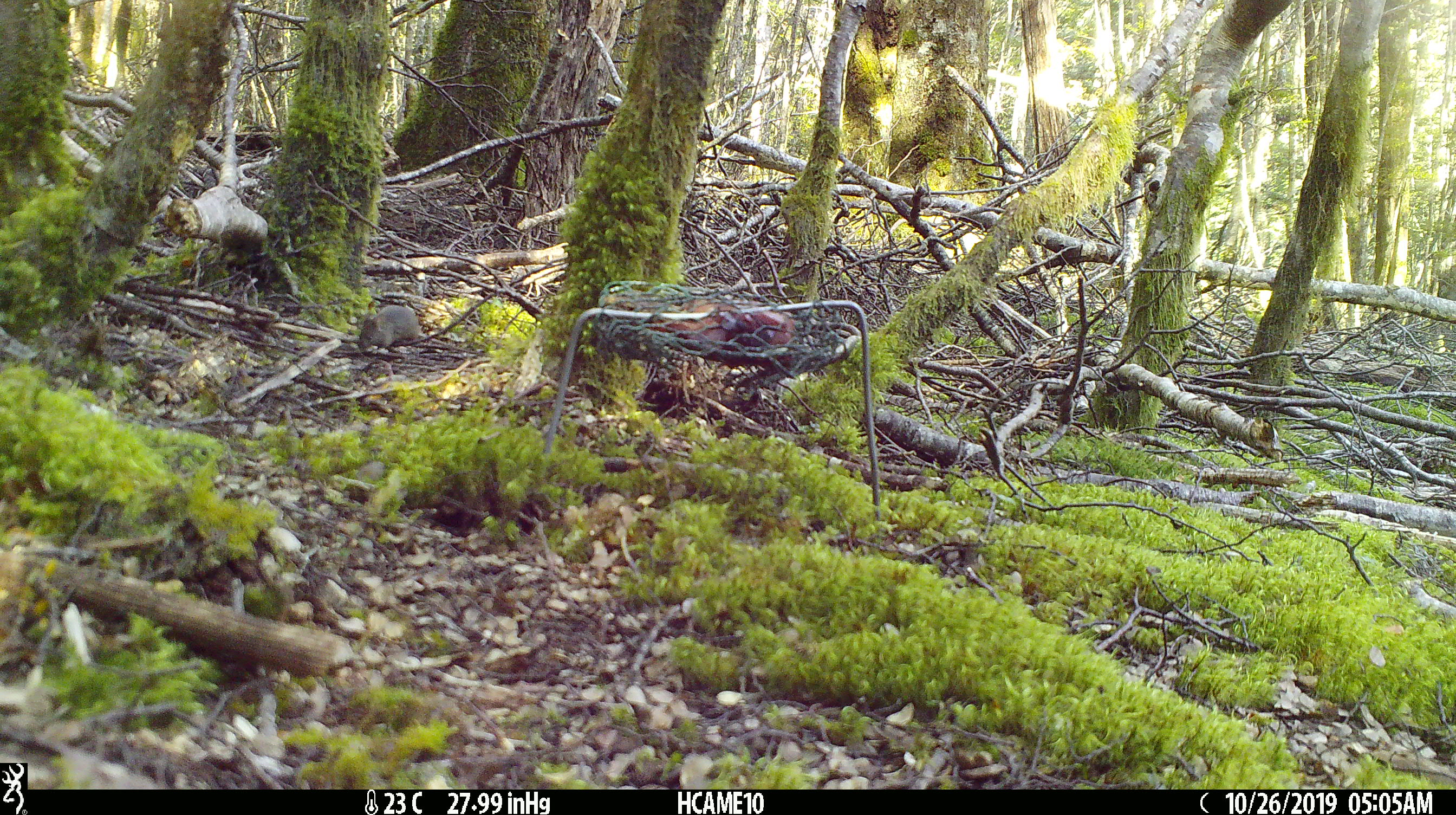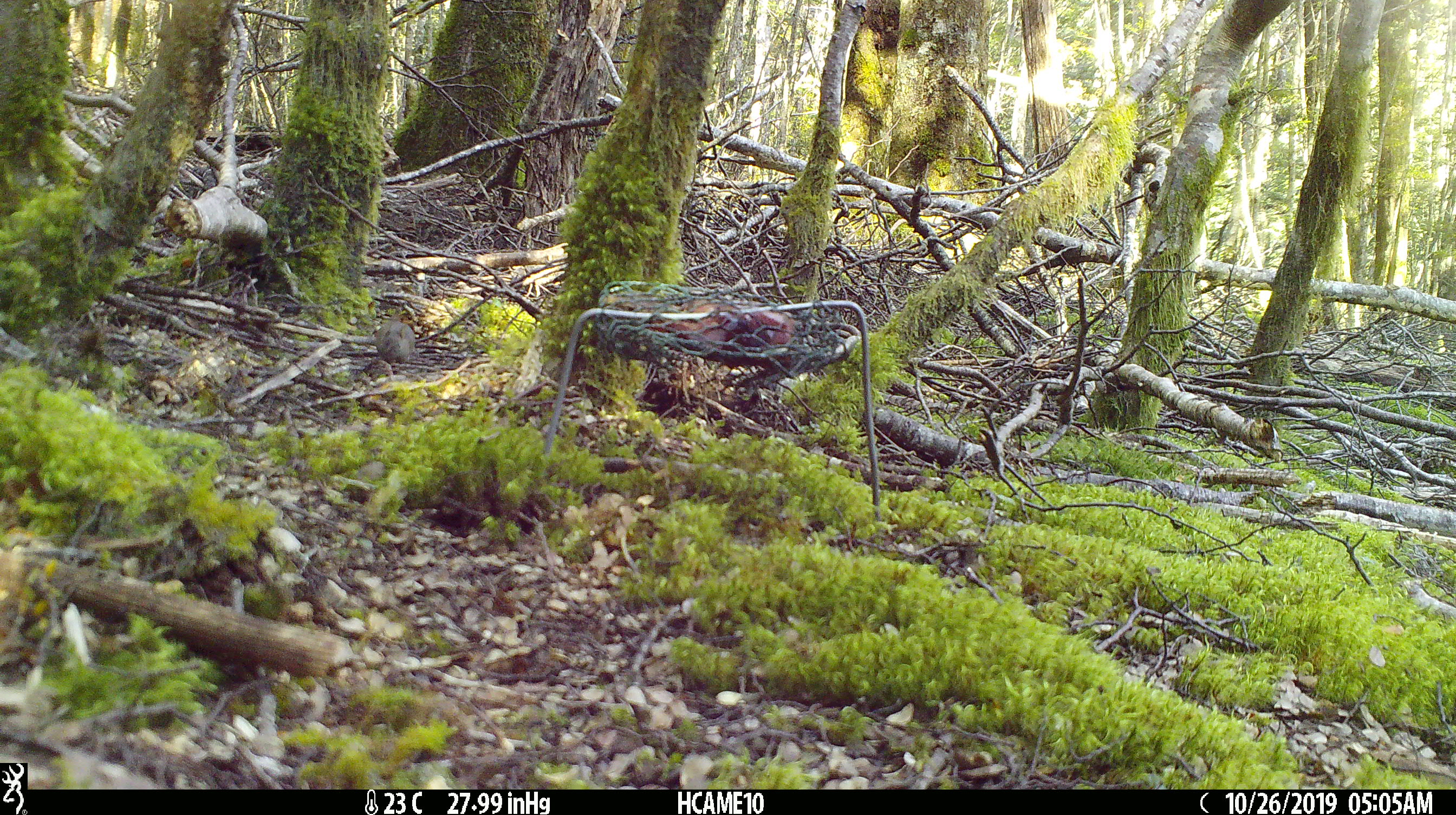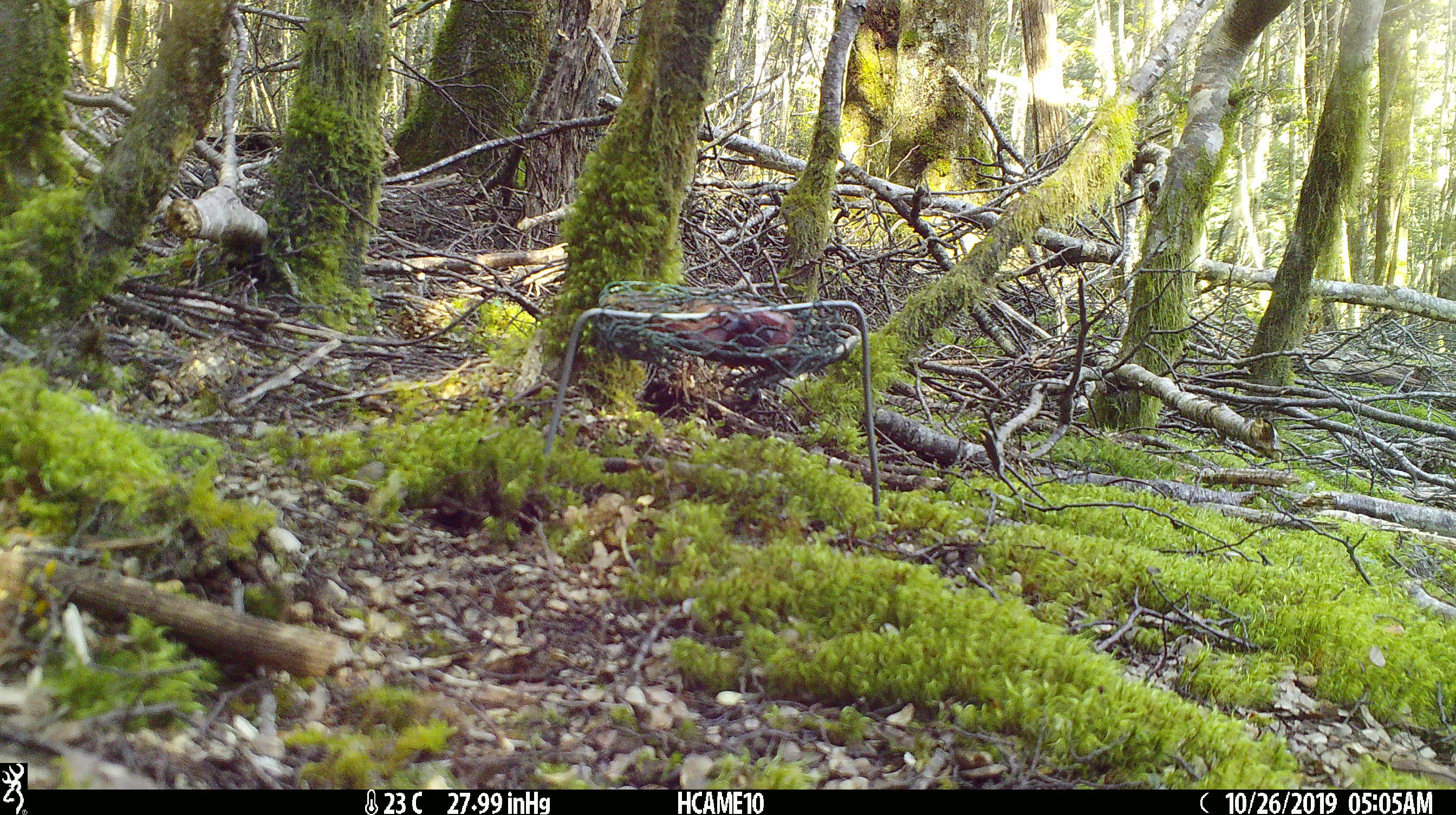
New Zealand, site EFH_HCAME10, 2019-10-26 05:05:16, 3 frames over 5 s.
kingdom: Animalia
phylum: Chordata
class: Mammalia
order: Rodentia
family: Muridae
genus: Mus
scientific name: Mus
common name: mouse